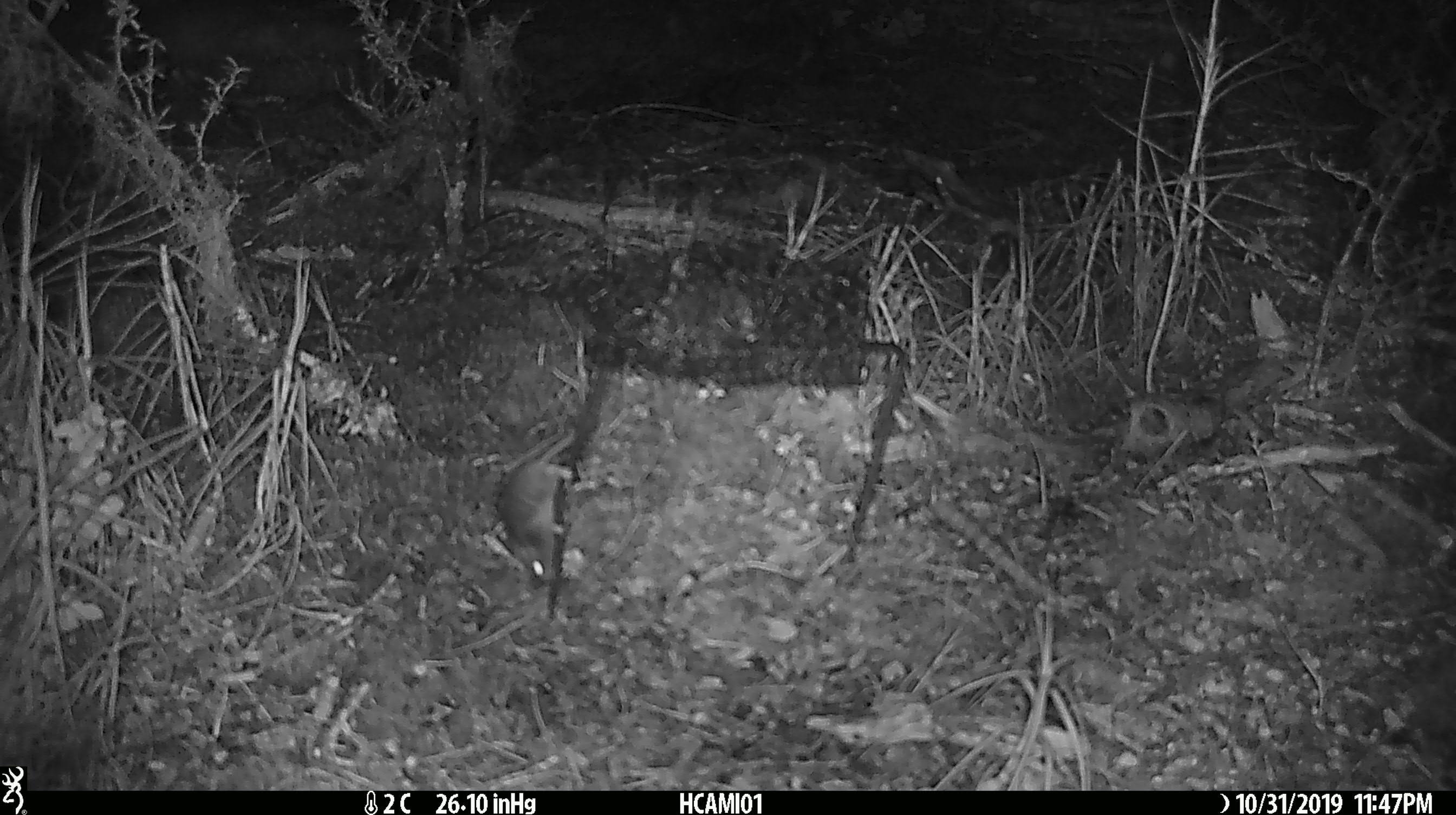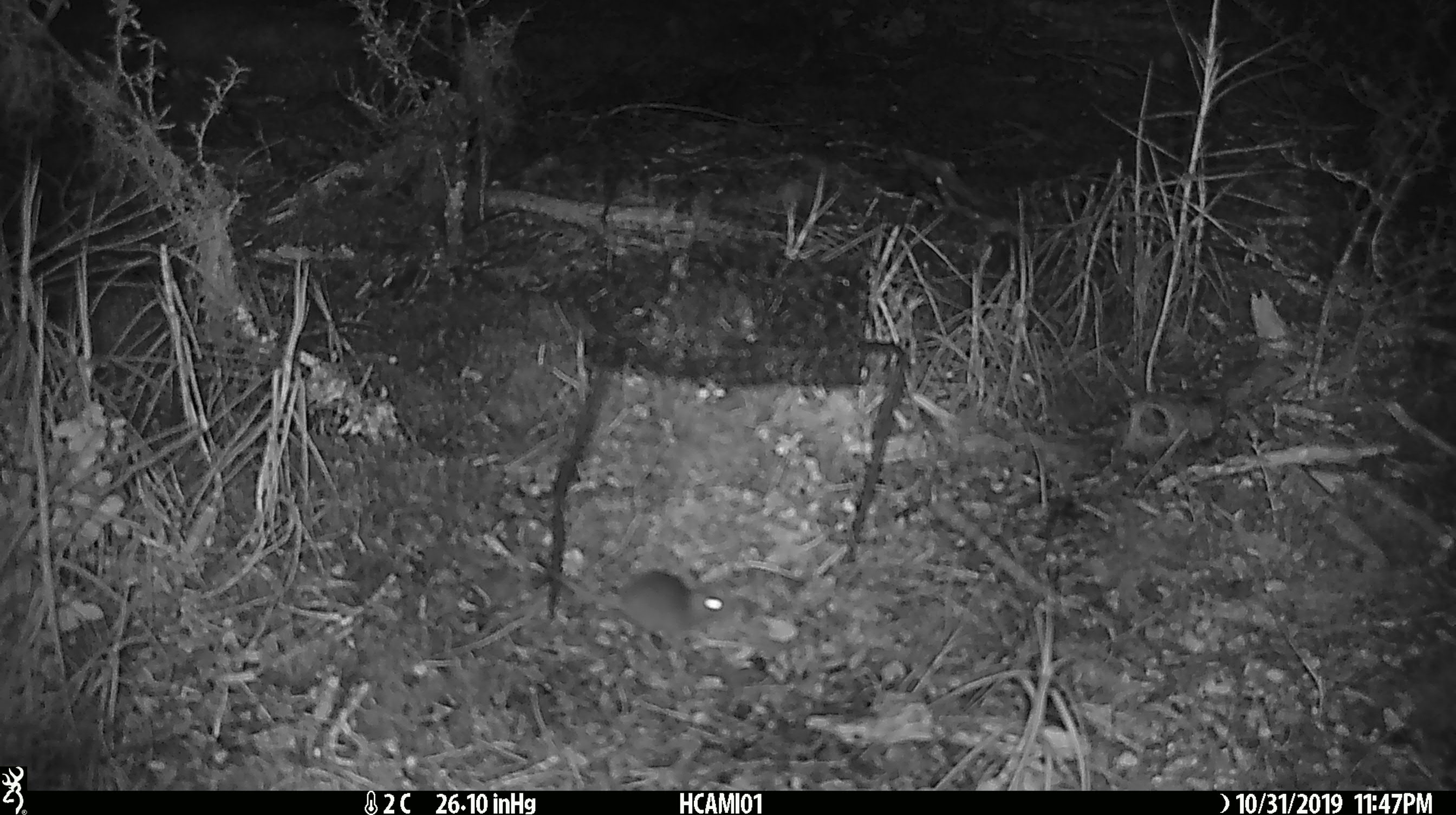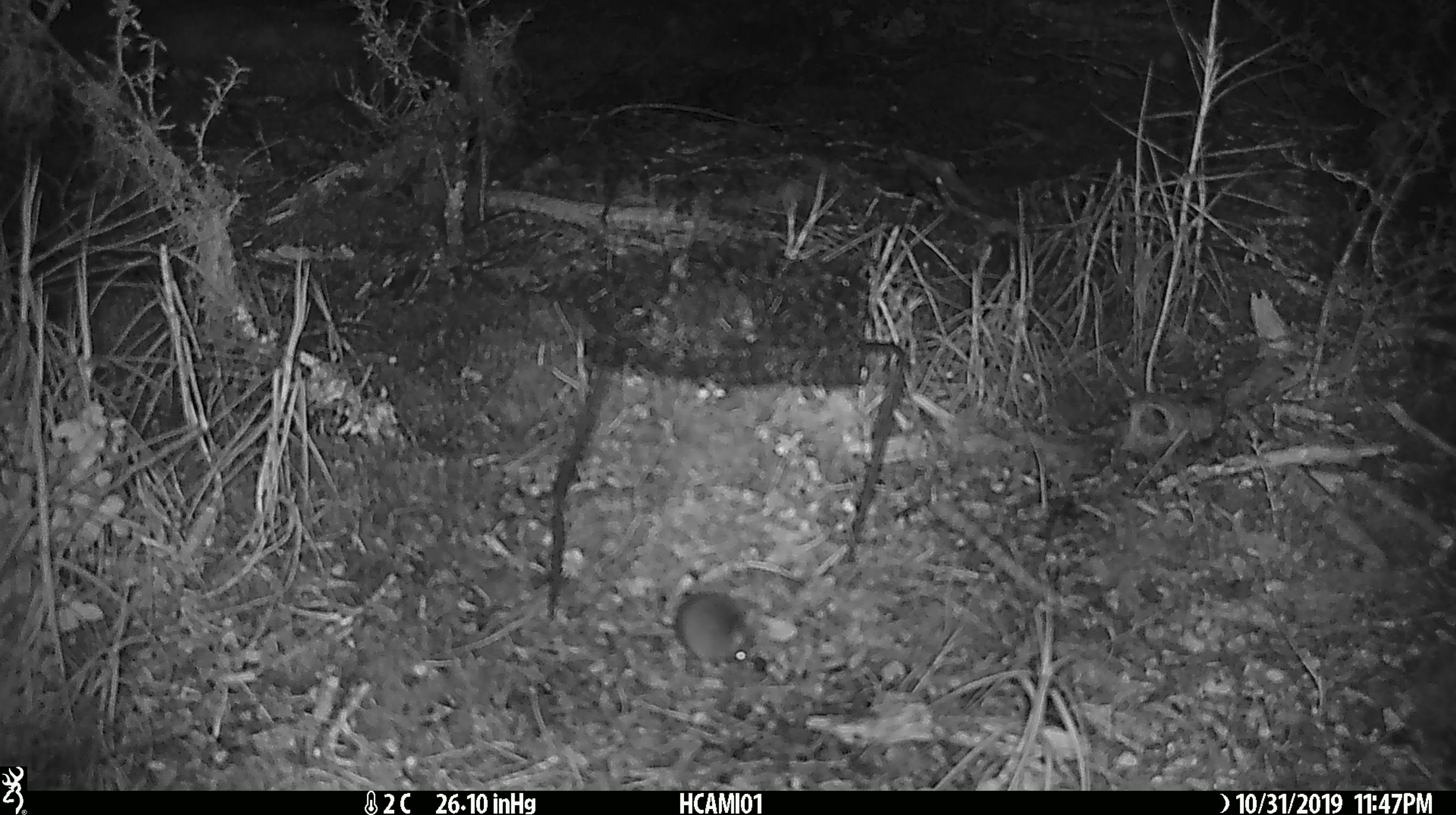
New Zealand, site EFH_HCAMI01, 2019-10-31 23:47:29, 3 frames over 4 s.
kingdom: Animalia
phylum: Chordata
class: Mammalia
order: Rodentia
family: Muridae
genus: Mus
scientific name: Mus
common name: mouse